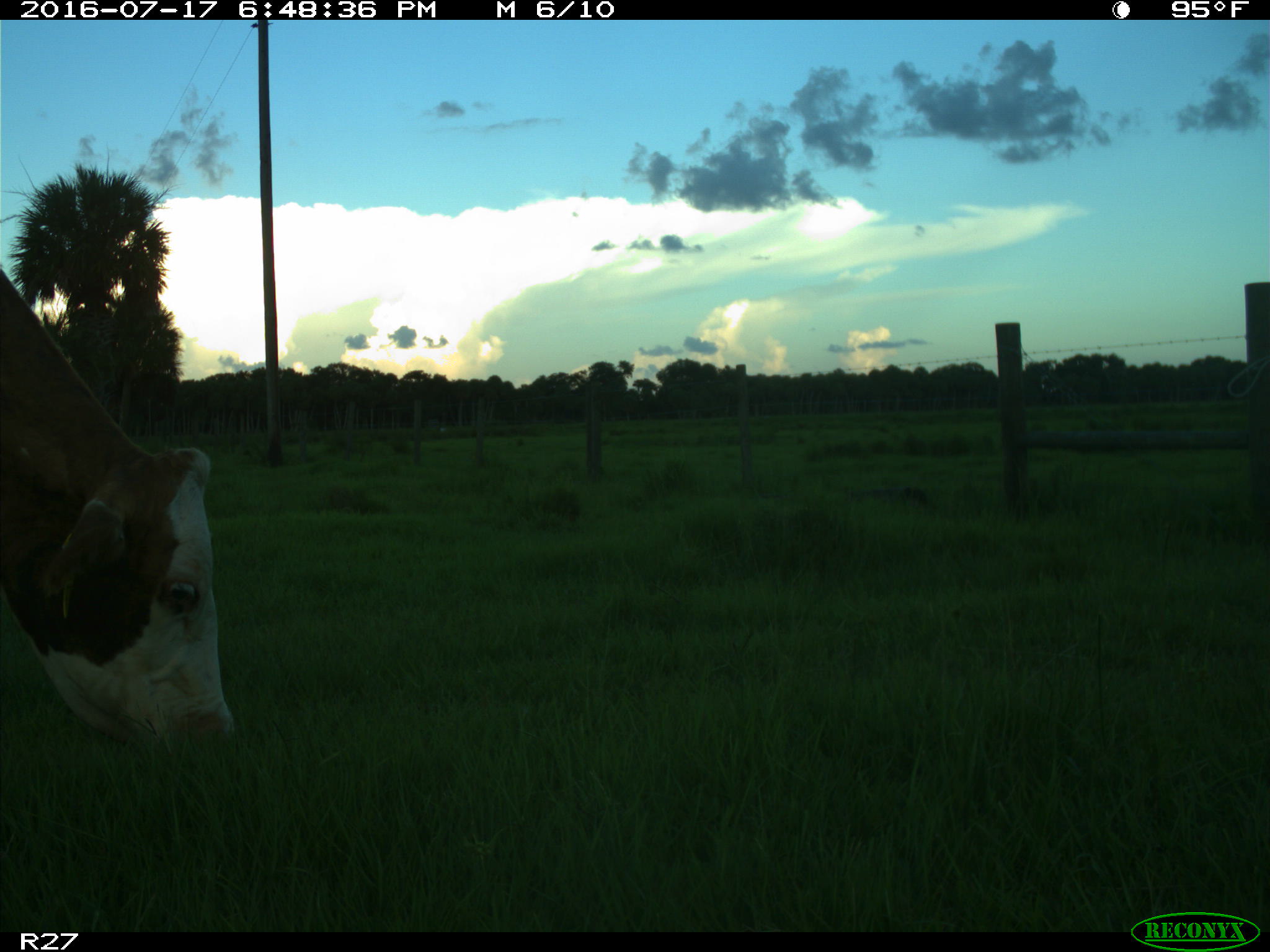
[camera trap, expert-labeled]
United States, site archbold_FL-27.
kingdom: Animalia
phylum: Chordata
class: Mammalia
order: Artiodactyla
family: Bovidae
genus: Bos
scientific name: Bos taurus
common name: domestic cow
Bos taurus (domestic cow).